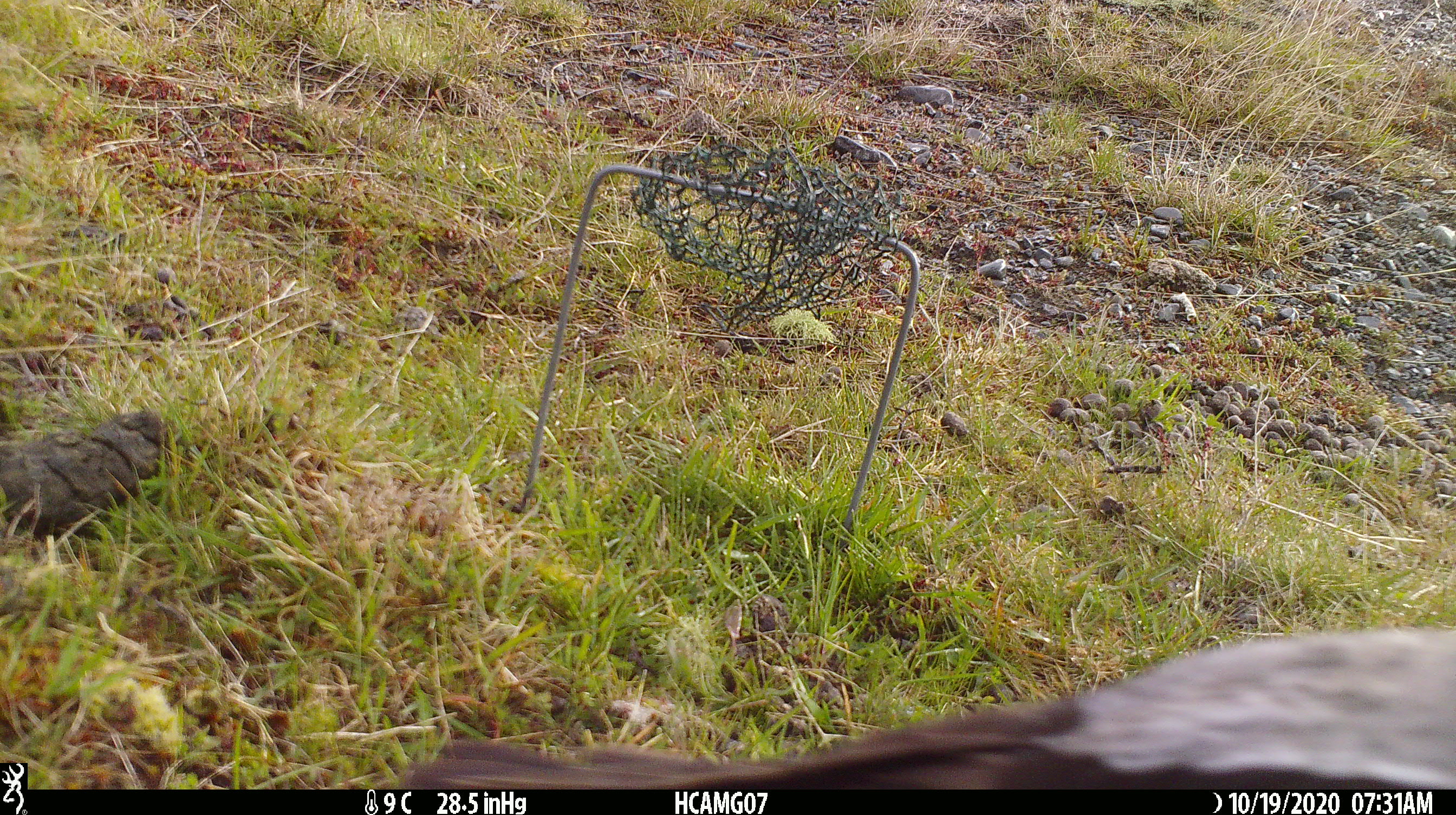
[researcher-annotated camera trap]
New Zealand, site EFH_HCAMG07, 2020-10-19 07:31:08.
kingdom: Animalia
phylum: Chordata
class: Aves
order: Passeriformes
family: Artamidae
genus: Gymnorhina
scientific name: Gymnorhina tibicen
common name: australian magpie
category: magpie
Magpie (australian magpie) (Gymnorhina tibicen).